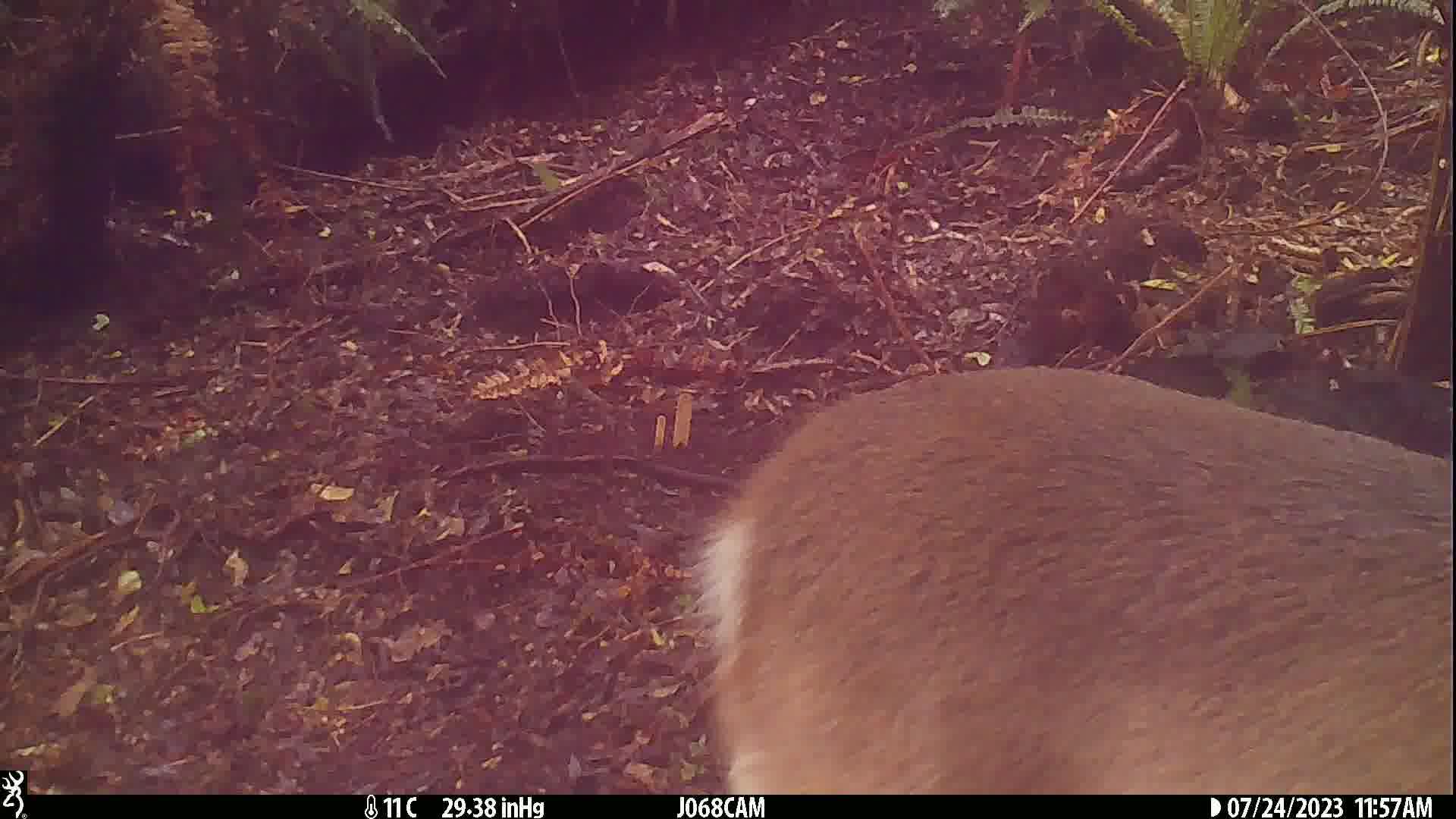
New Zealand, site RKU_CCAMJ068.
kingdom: Animalia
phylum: Chordata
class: Mammalia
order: Artiodactyla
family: Cervidae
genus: Odocoileus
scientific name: Odocoileus virginianus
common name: white-tailed deer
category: white tailed deer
White tailed deer (white-tailed deer) (Odocoileus virginianus).